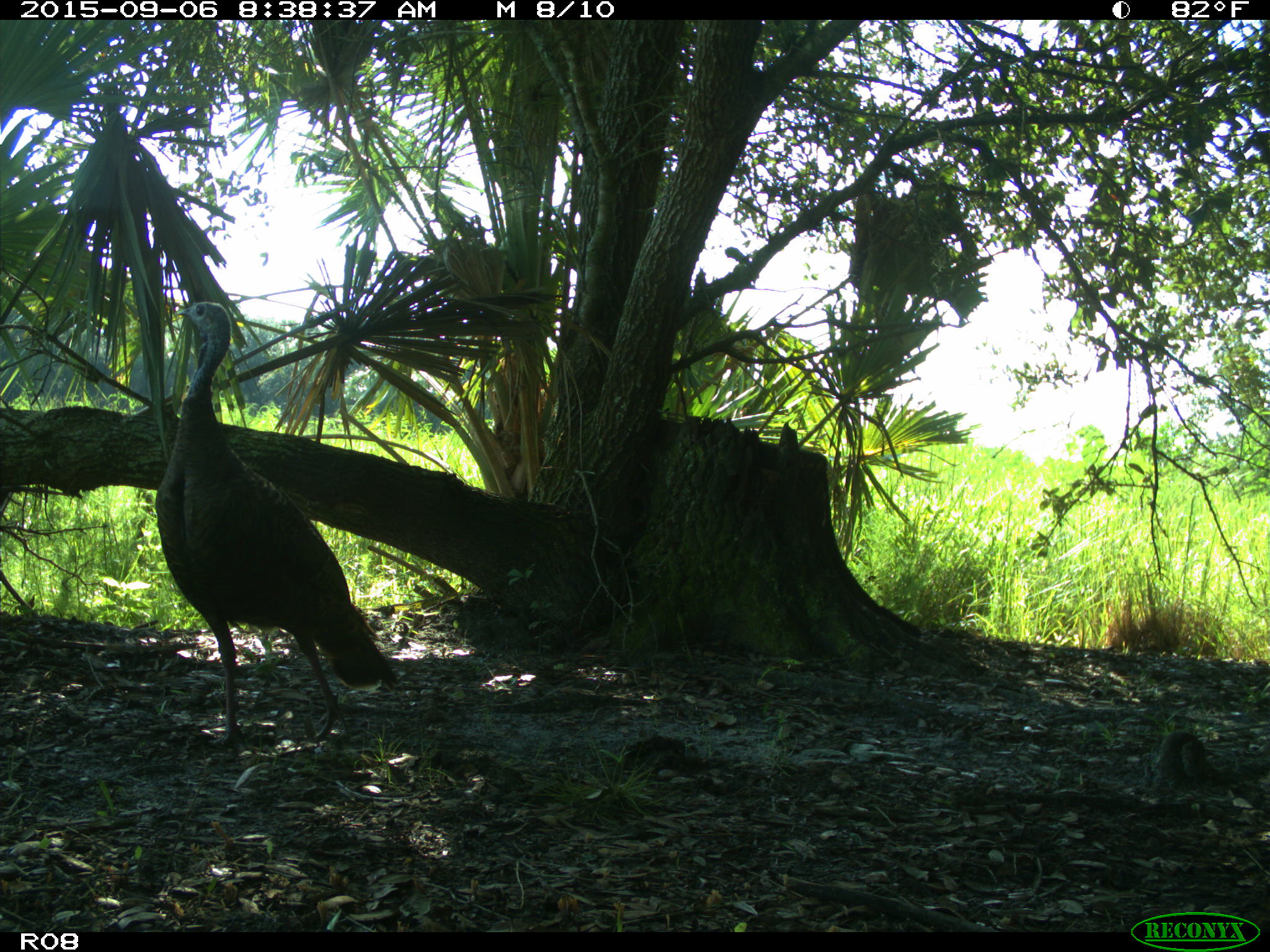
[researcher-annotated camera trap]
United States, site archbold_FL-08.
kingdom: Animalia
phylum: Chordata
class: Aves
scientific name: Aves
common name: birds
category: unidentified bird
Unidentified bird (birds) (Aves).